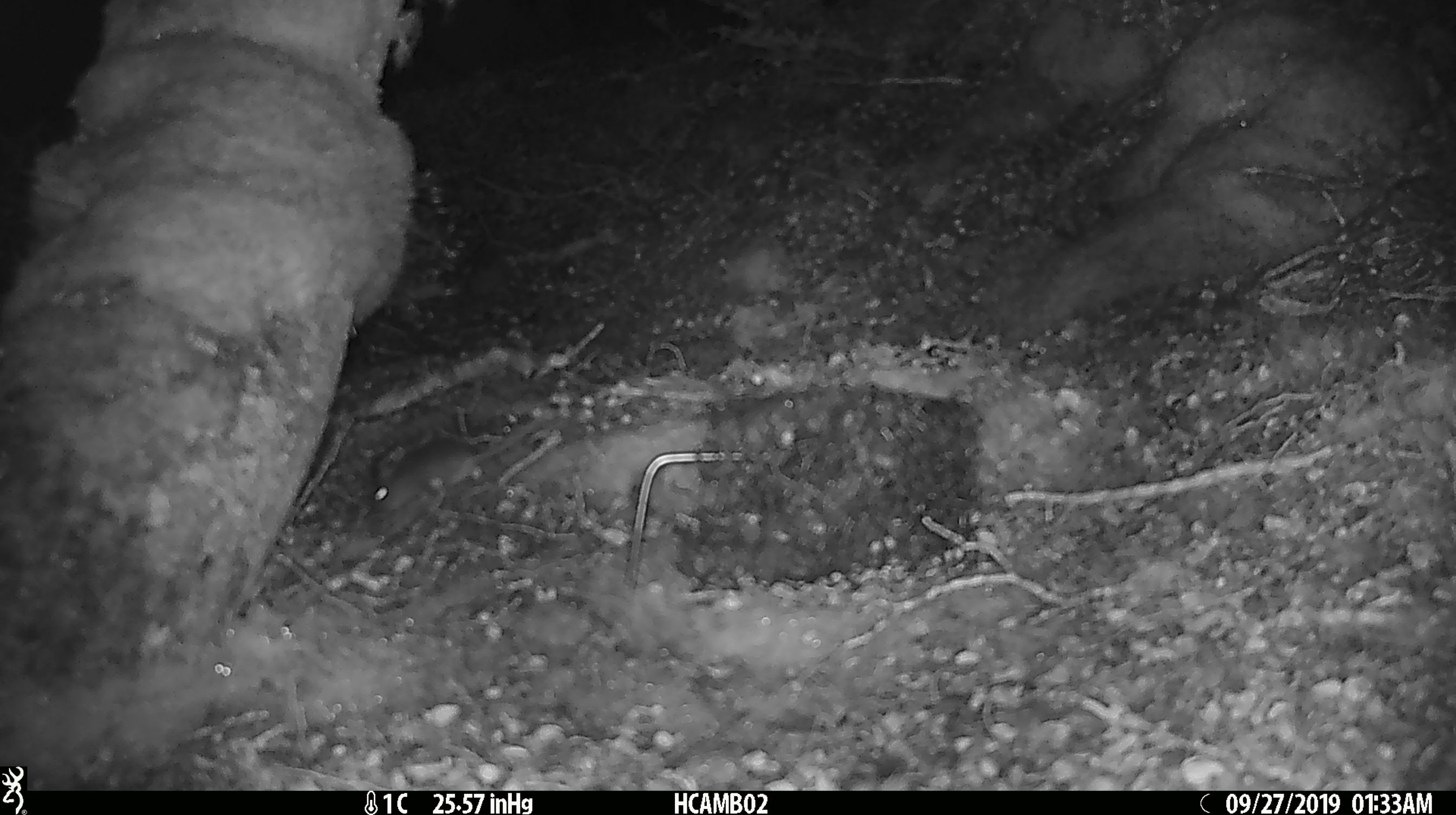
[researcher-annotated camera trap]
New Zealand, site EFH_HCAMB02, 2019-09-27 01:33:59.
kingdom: Animalia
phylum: Chordata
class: Mammalia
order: Rodentia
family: Muridae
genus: Mus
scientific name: Mus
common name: mouse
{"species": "mouse (Mus)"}